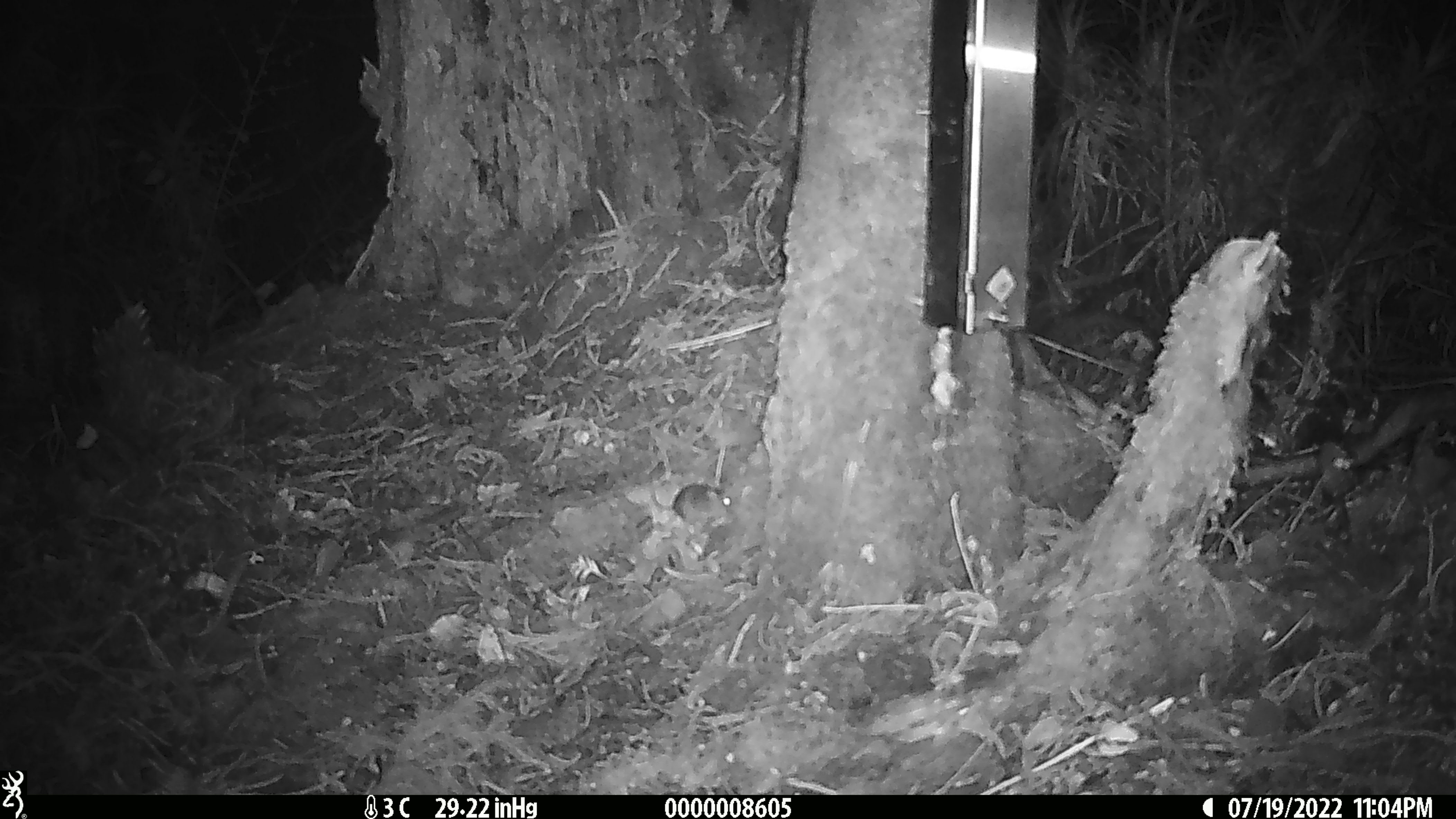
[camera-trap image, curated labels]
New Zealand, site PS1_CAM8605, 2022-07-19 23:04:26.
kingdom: Animalia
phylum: Chordata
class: Mammalia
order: Rodentia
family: Muridae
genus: Mus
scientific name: Mus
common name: mouse